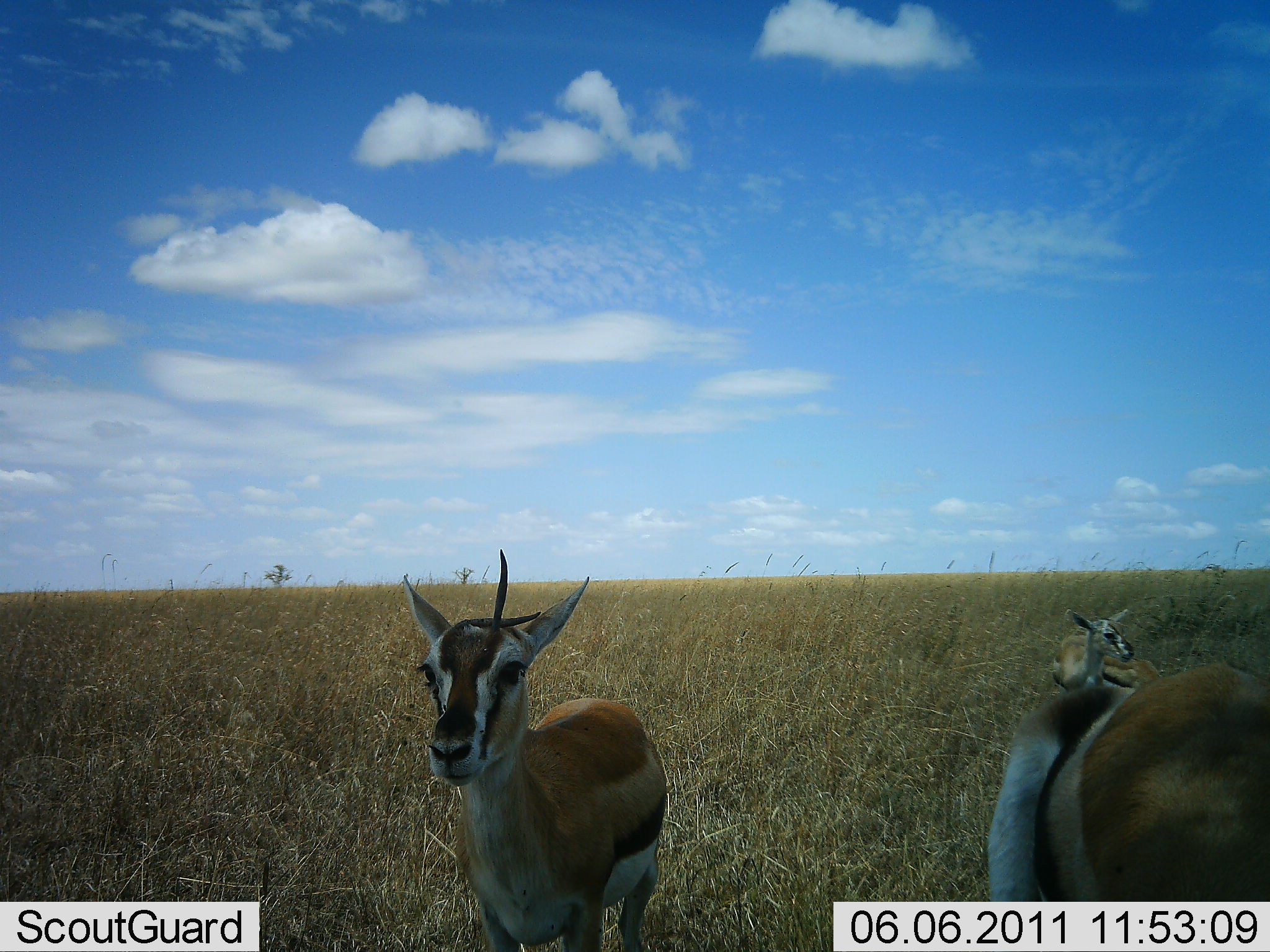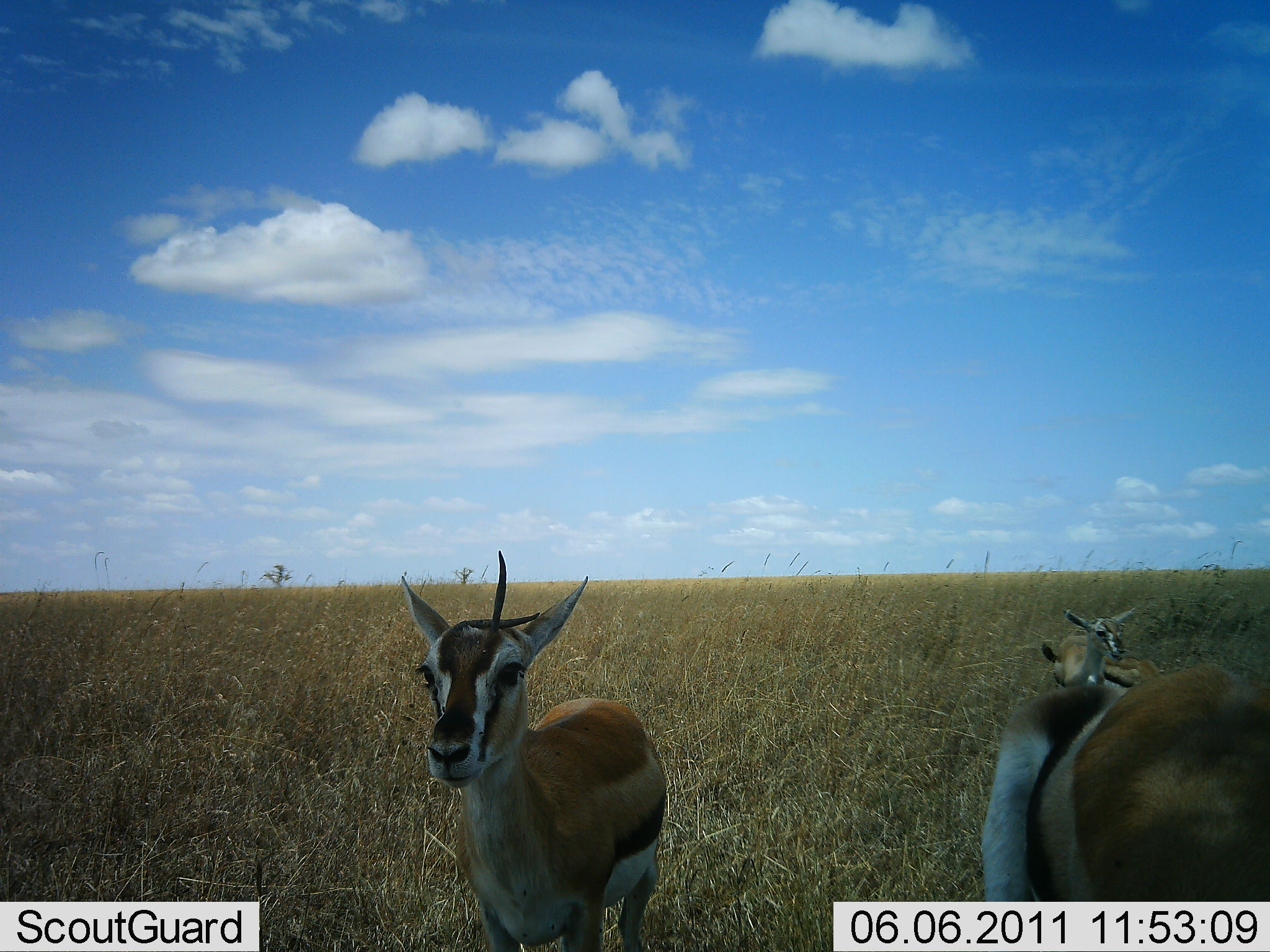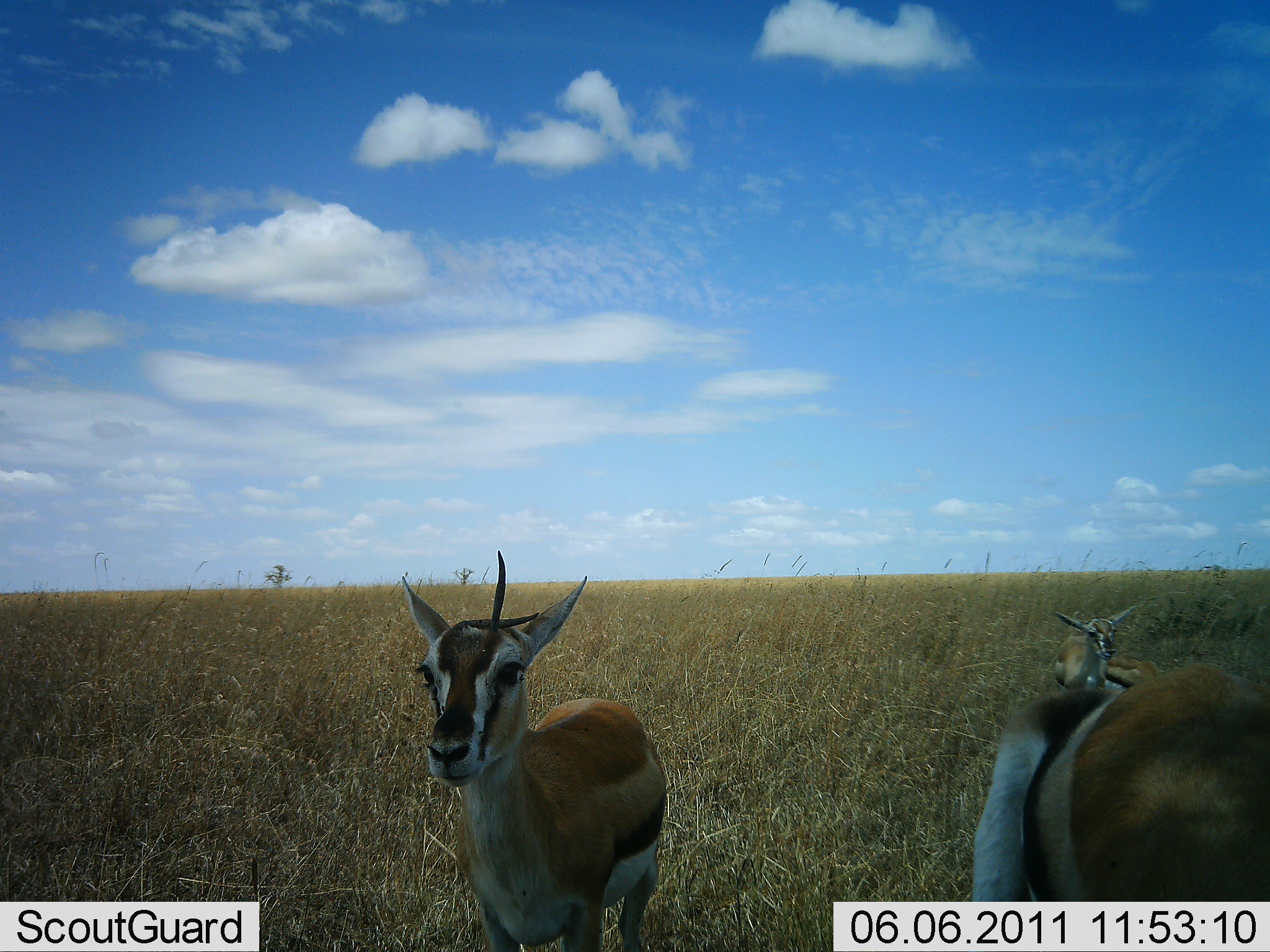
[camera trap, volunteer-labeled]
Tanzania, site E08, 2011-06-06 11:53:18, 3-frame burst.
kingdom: Animalia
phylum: Chordata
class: Mammalia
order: Artiodactyla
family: Bovidae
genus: Eudorcas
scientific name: Eudorcas thomsonii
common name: thomson's gazelle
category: gazellethomsons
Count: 3.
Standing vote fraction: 100%.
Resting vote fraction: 27%.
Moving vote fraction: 0%.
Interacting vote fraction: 0%.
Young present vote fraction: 9%.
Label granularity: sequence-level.